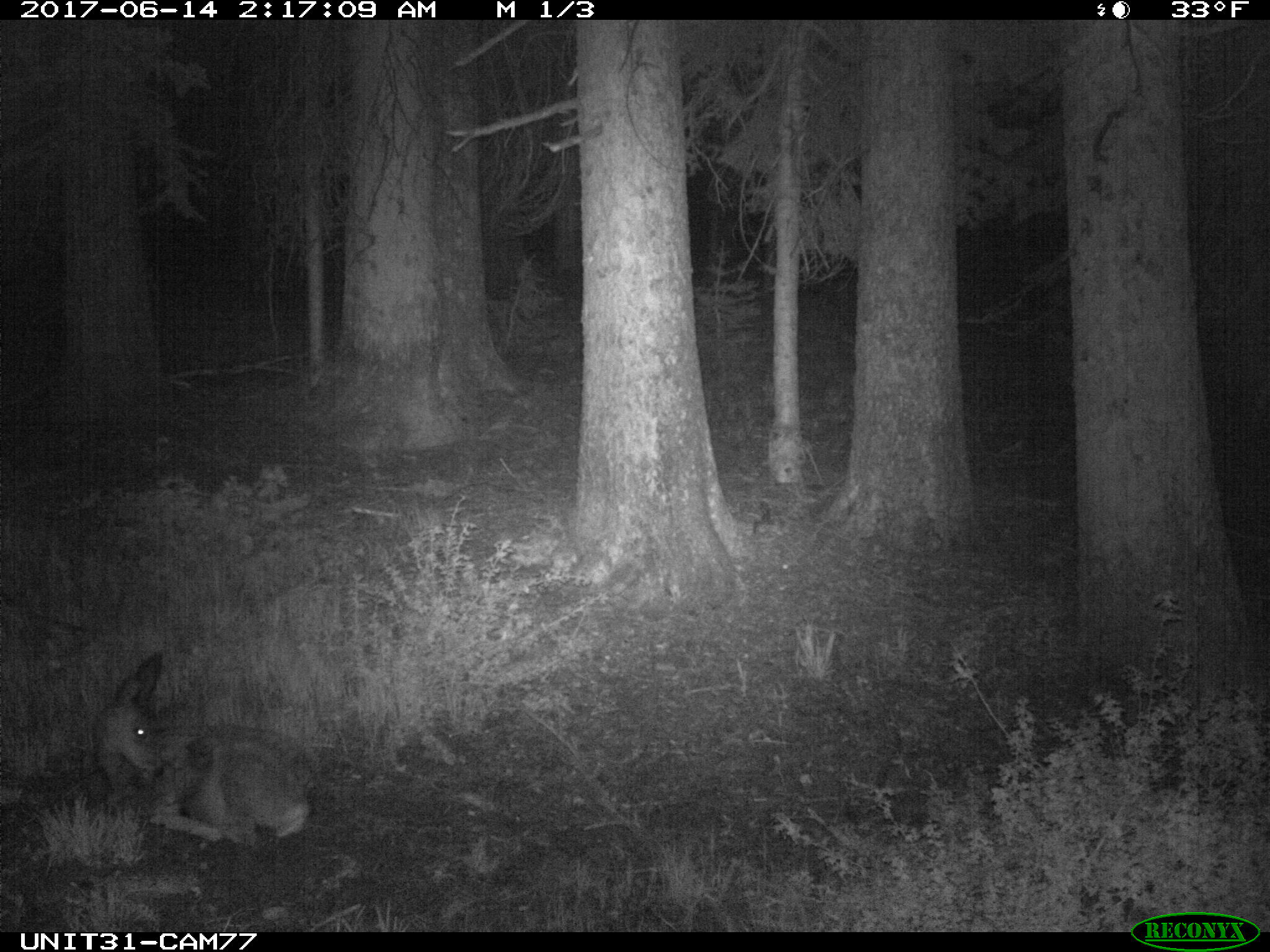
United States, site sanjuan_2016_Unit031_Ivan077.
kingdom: Animalia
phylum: Chordata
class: Mammalia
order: Artiodactyla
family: Cervidae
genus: Odocoileus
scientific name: Odocoileus hemionus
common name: mule deer